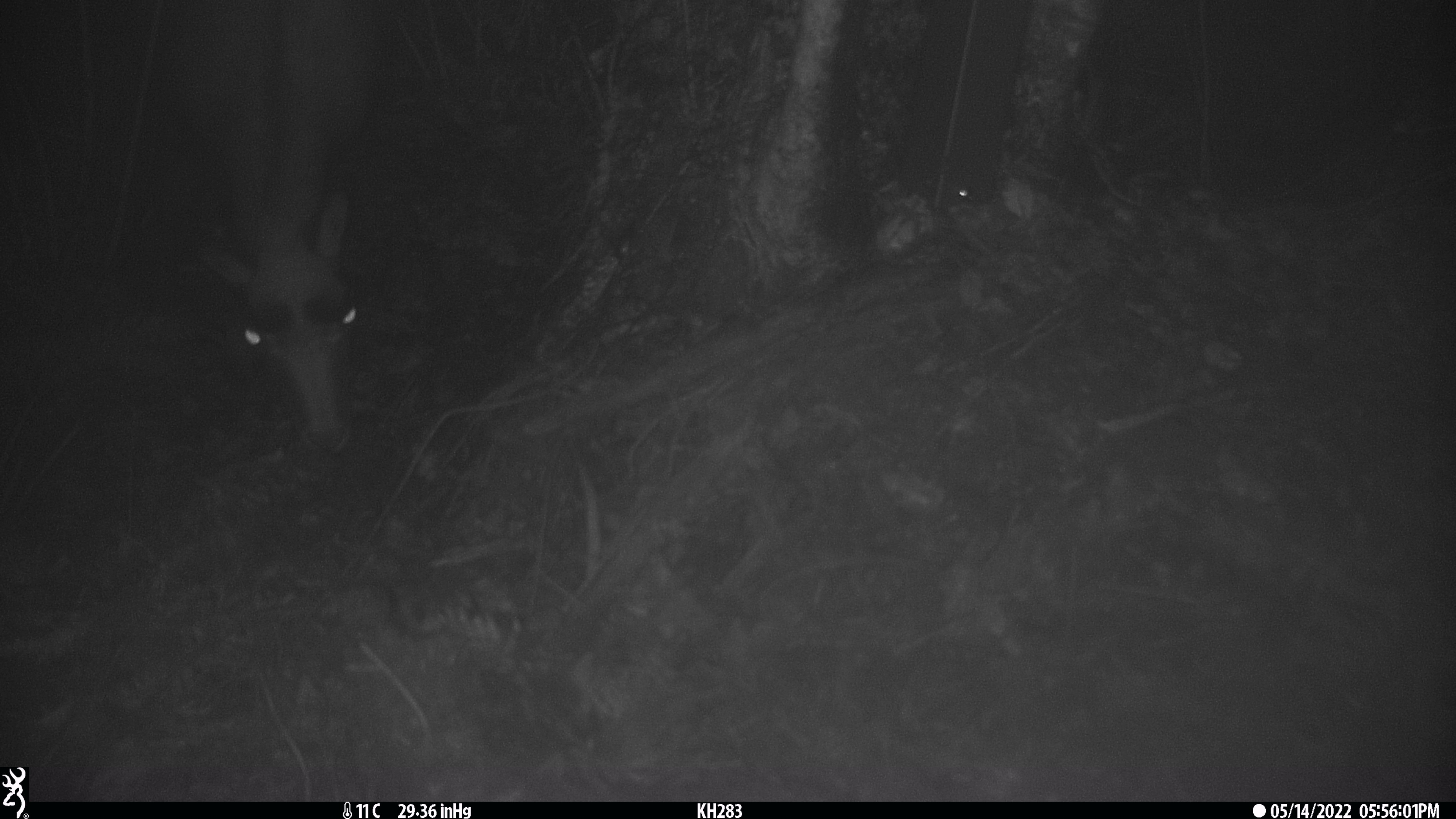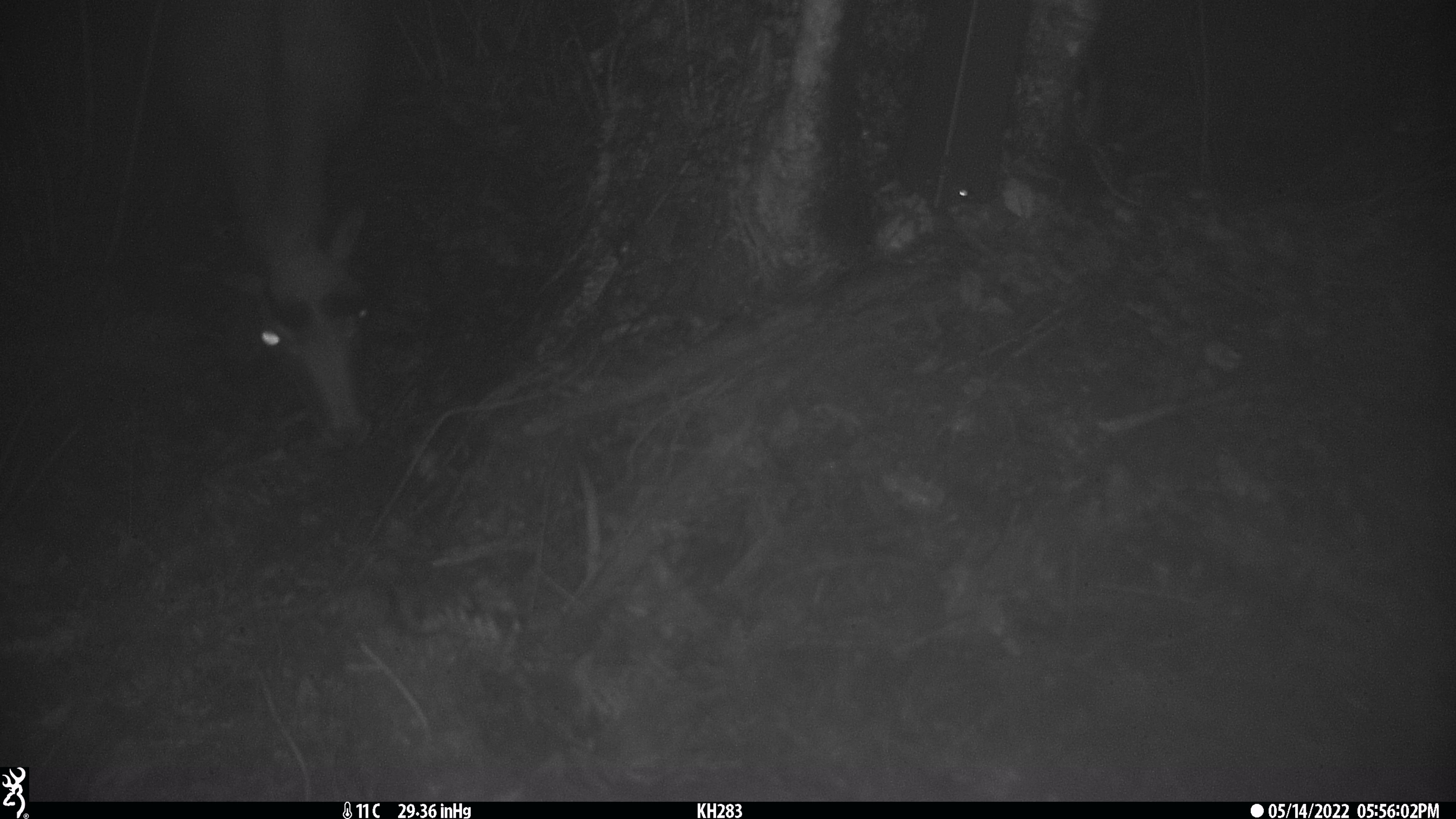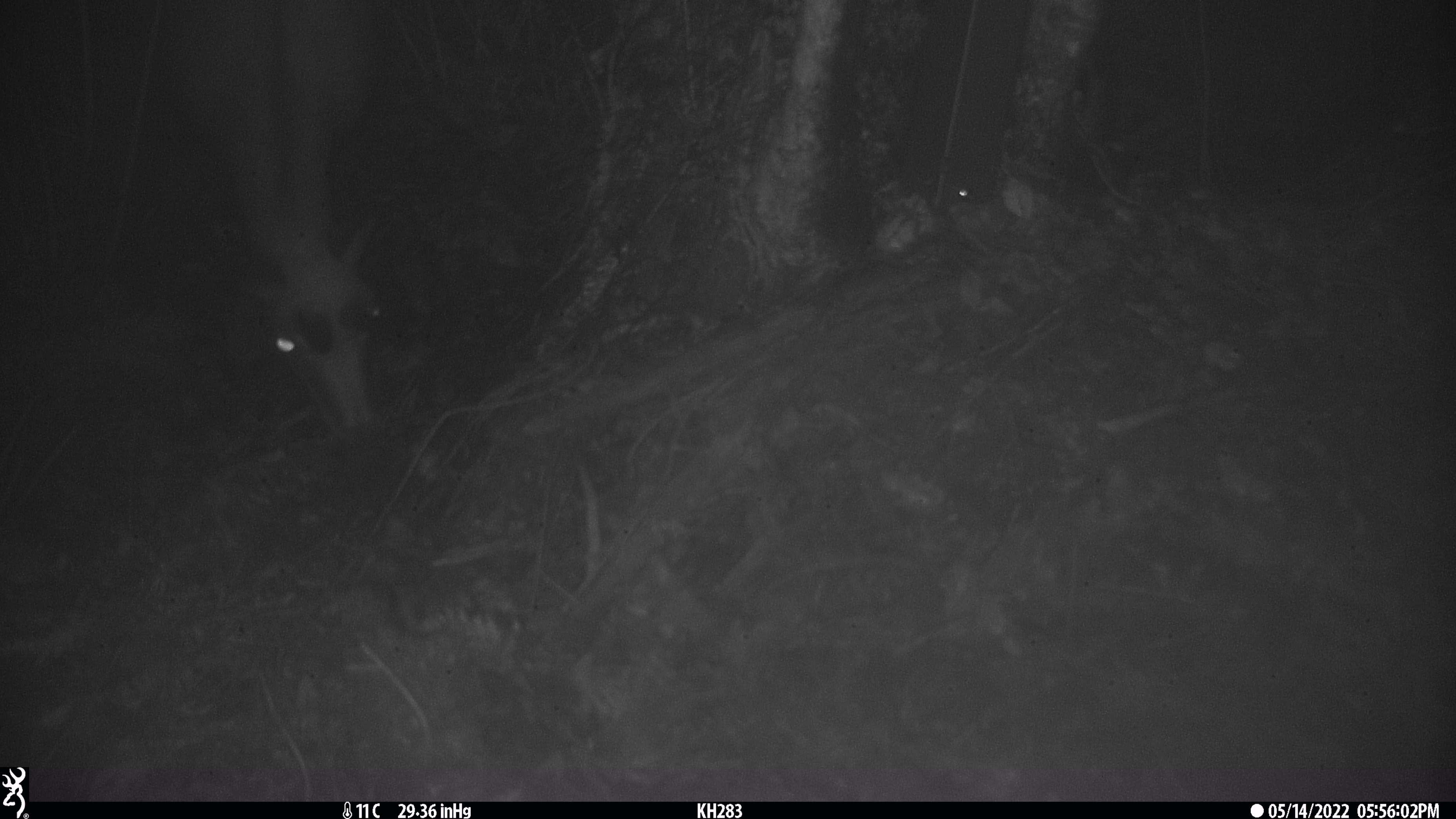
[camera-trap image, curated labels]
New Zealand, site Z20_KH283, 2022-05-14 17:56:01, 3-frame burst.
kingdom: Animalia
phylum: Chordata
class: Mammalia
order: Artiodactyla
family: Bovidae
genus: Rupicapra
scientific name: Rupicapra rupicapra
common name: alpine chamois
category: chamois